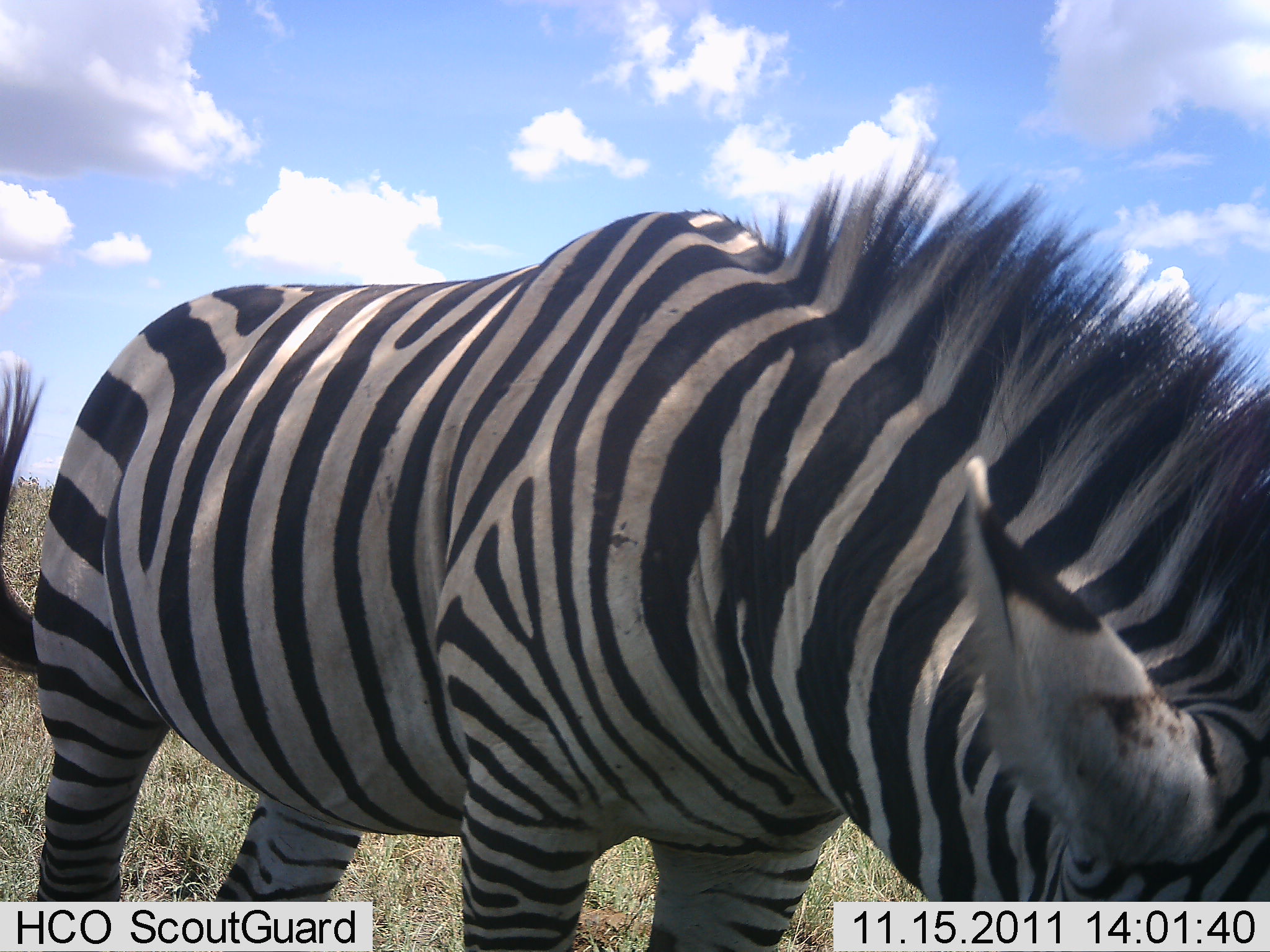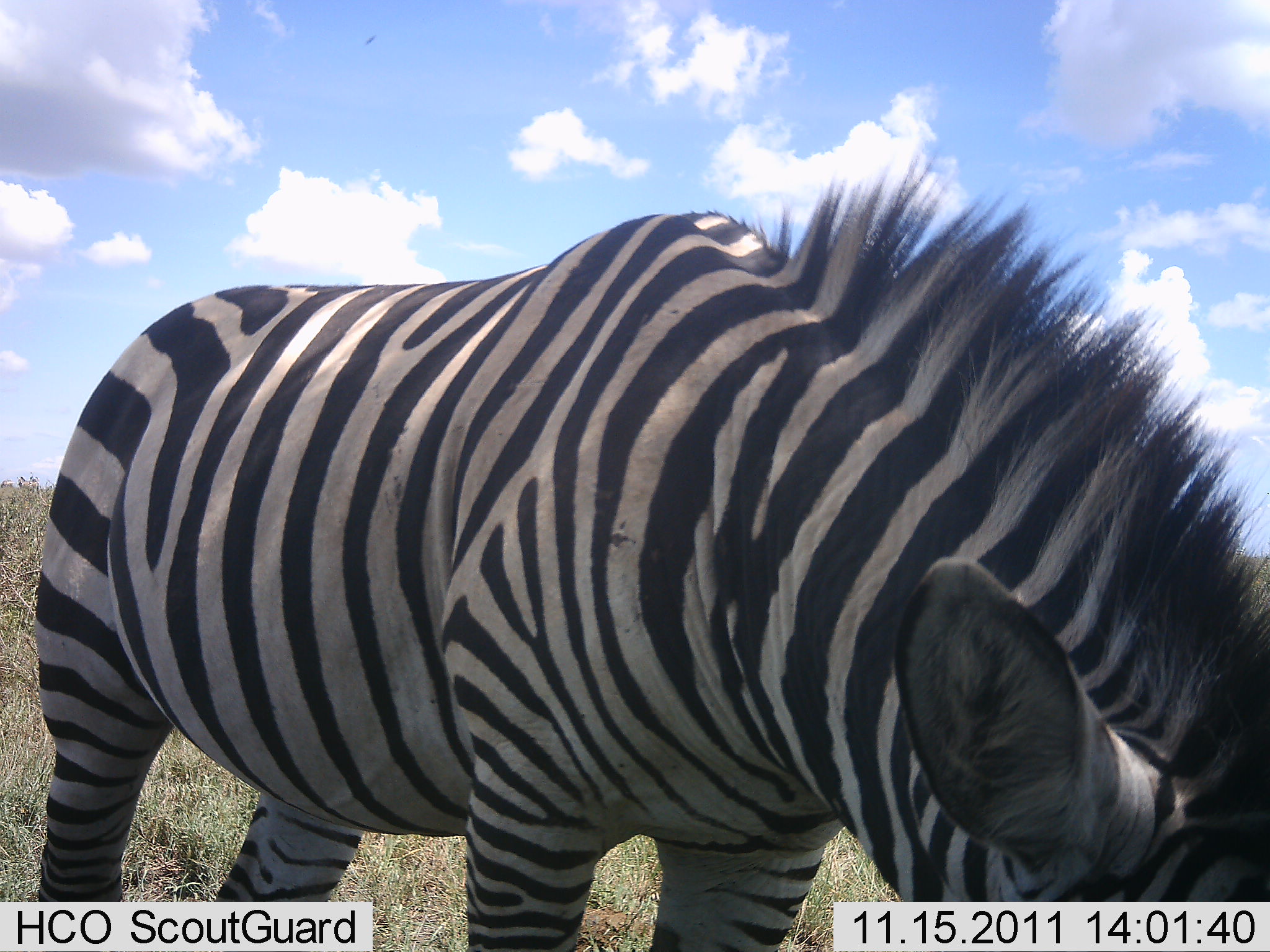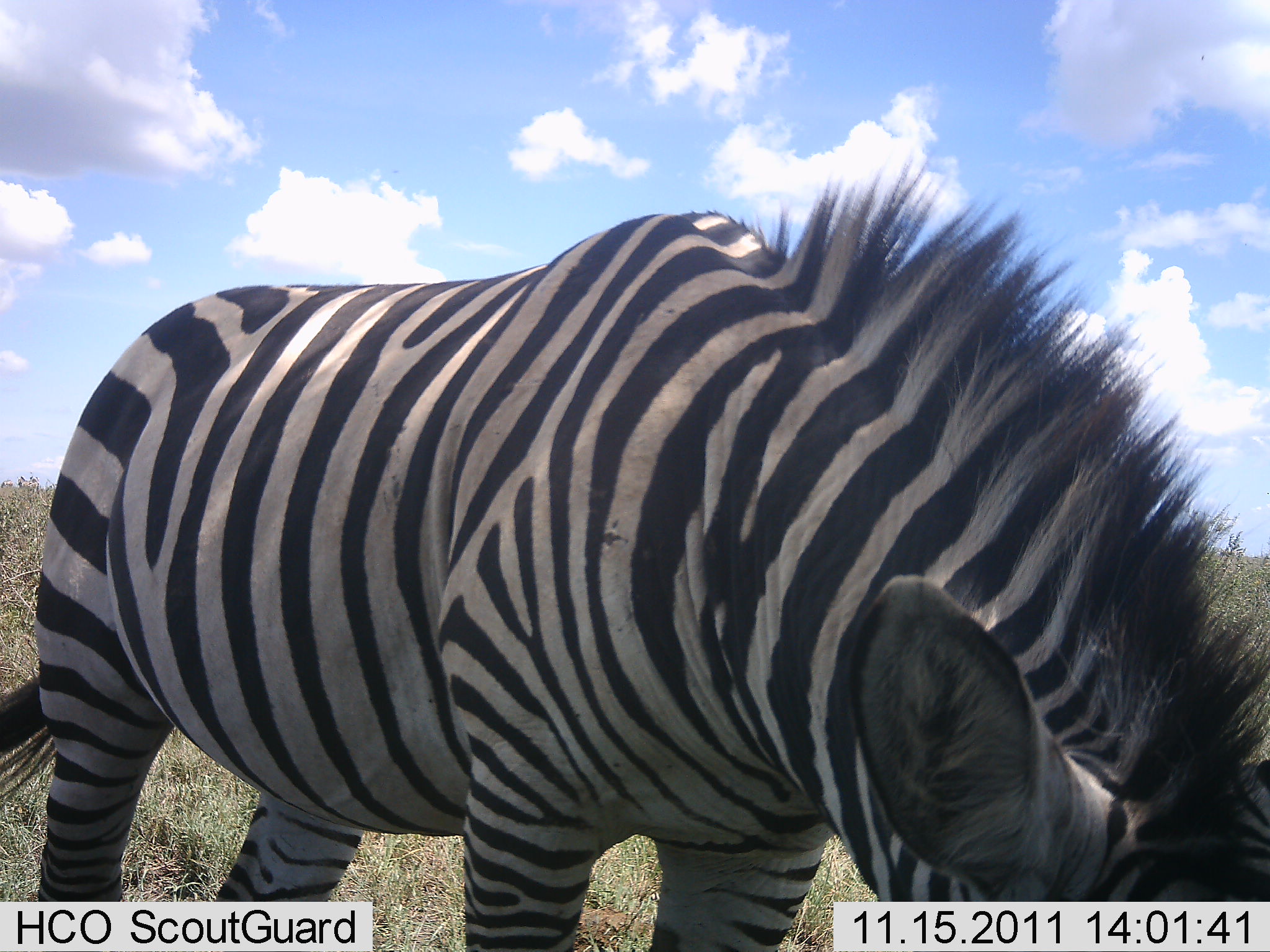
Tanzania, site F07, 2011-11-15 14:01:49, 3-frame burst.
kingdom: Animalia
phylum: Chordata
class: Mammalia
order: Perissodactyla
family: Equidae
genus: Equus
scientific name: Equus quagga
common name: plains zebra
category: zebra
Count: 1.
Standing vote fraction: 50%.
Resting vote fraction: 8%.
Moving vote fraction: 0%.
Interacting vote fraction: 0%.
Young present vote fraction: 0%.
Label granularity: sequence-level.